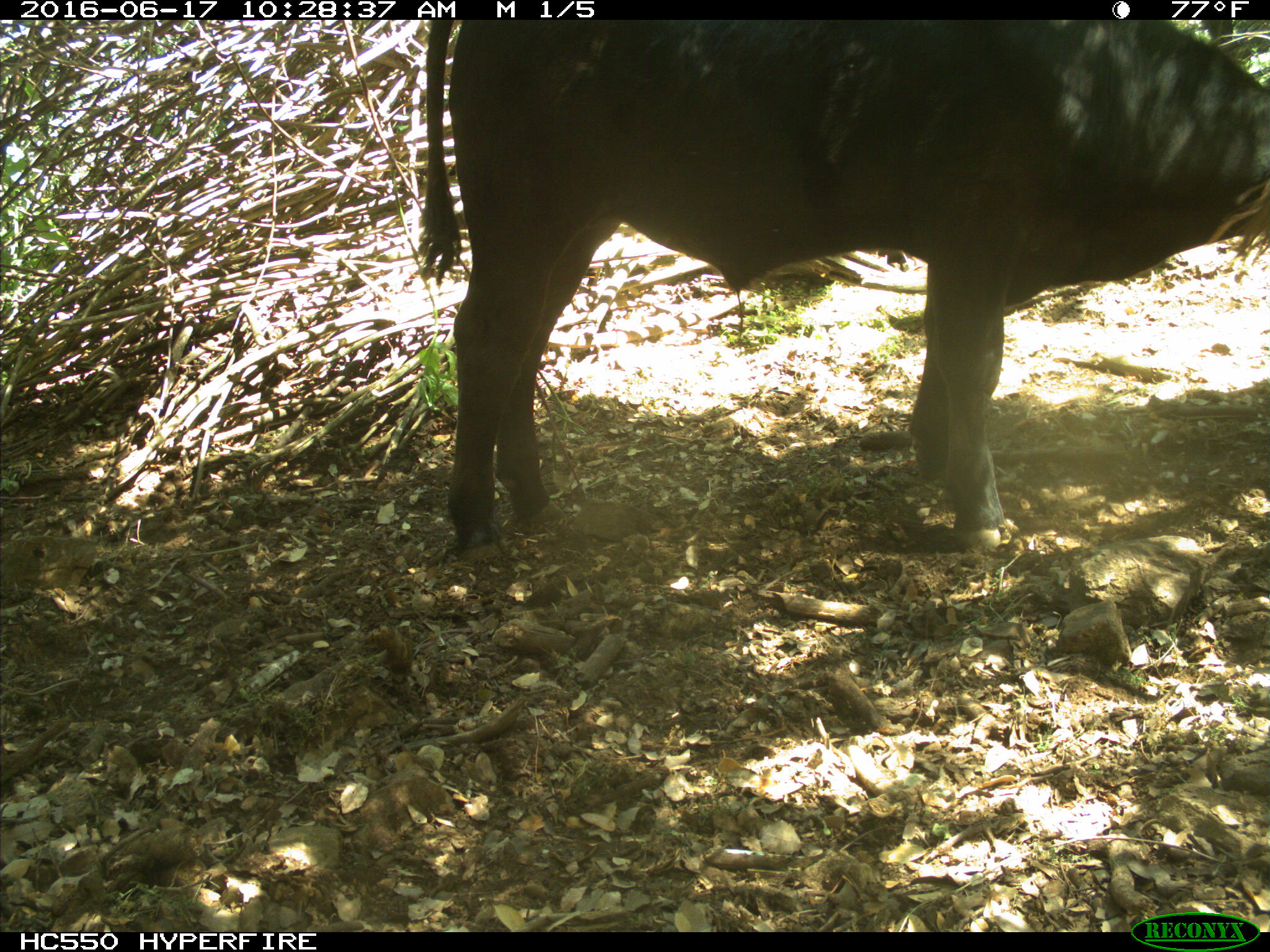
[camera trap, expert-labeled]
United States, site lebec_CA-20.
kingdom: Animalia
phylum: Chordata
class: Mammalia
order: Artiodactyla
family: Bovidae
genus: Bos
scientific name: Bos taurus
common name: domestic cow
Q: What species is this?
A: Bos taurus (domestic cow).